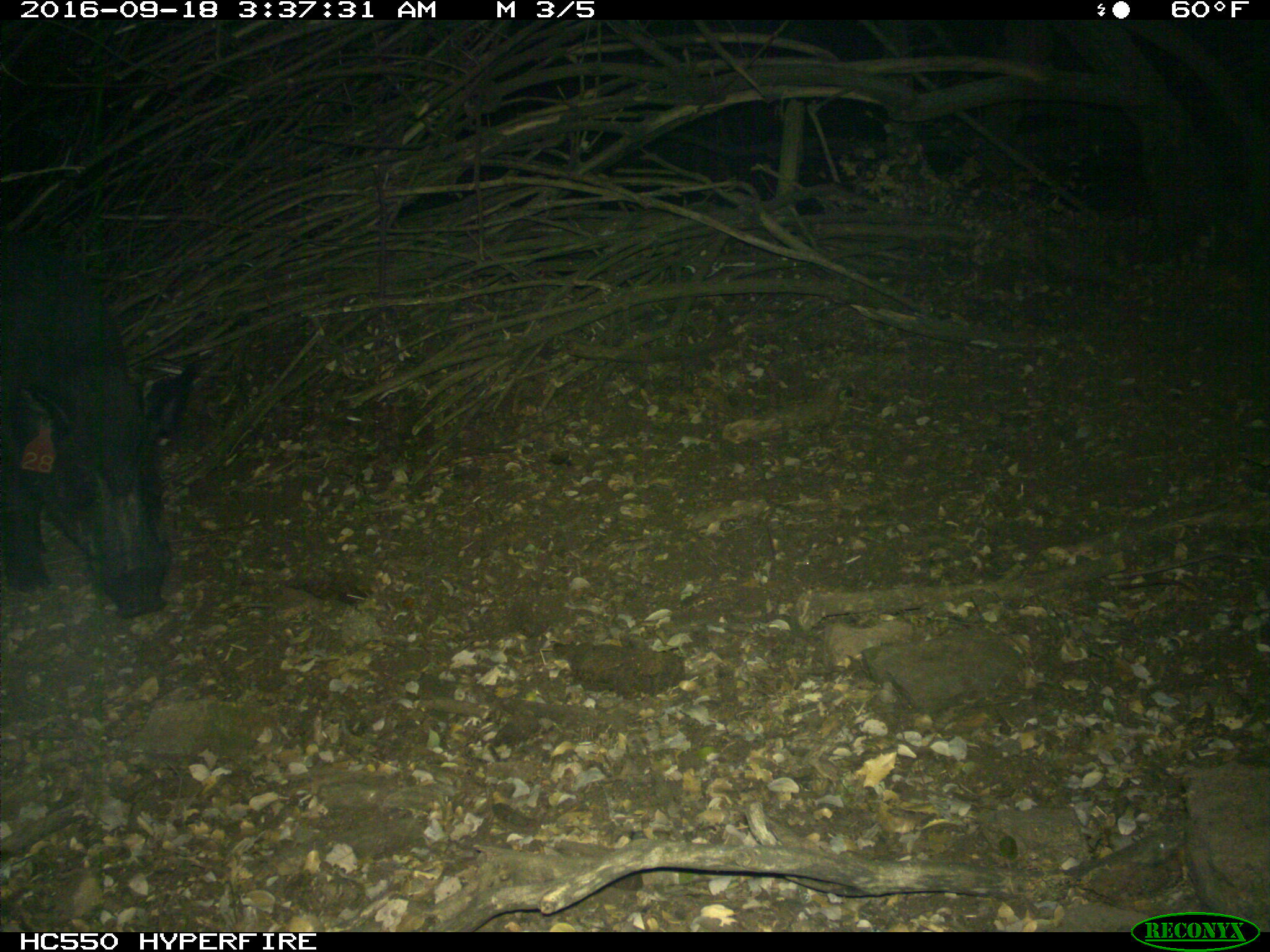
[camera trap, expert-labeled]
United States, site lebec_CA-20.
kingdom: Animalia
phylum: Chordata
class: Mammalia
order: Artiodactyla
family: Suidae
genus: Sus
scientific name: Sus scrofa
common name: wild boar